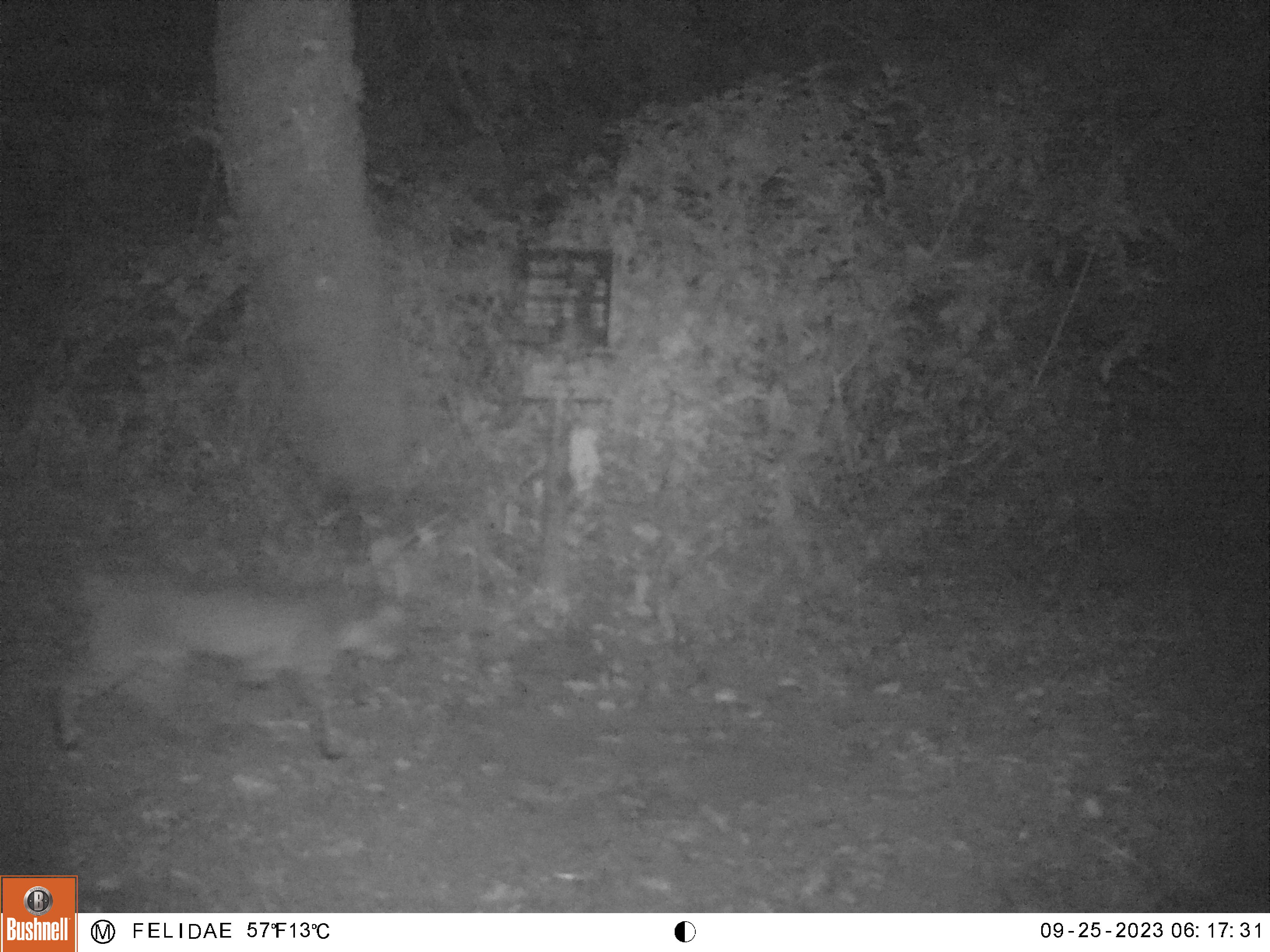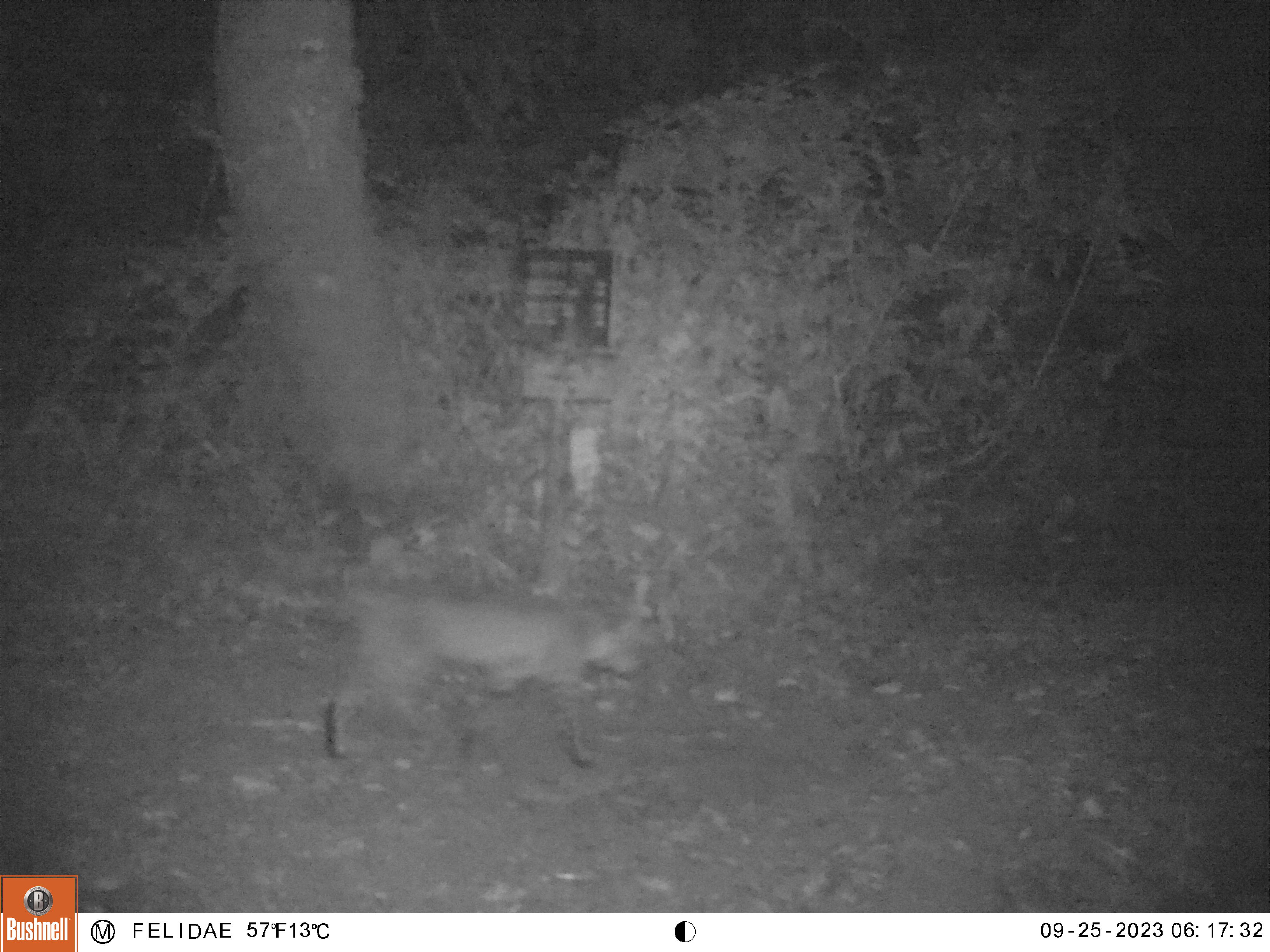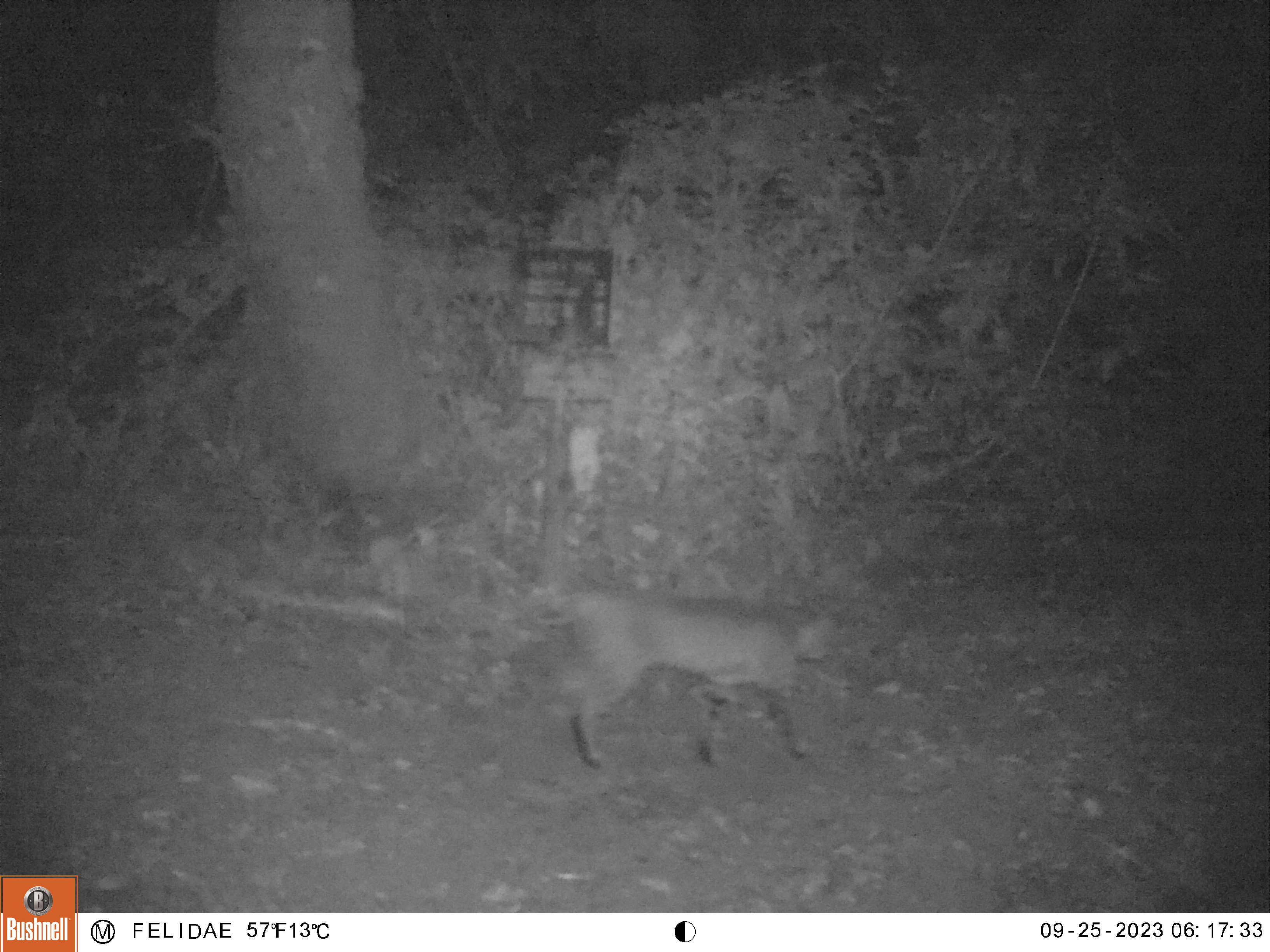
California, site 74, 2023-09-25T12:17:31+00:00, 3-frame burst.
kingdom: Animalia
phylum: Chordata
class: Mammalia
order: Carnivora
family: Felidae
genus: Lynx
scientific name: Lynx rufus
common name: bobcat